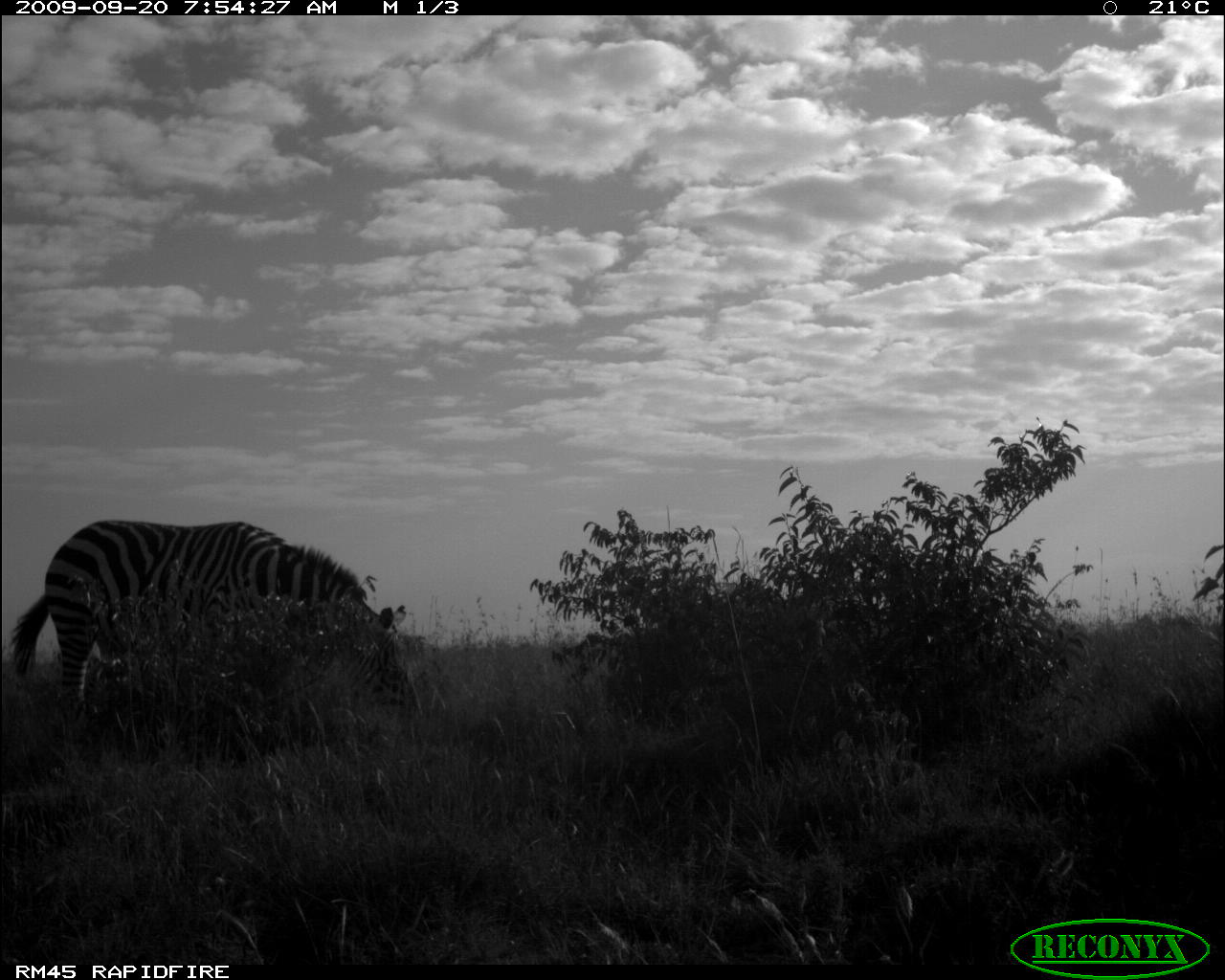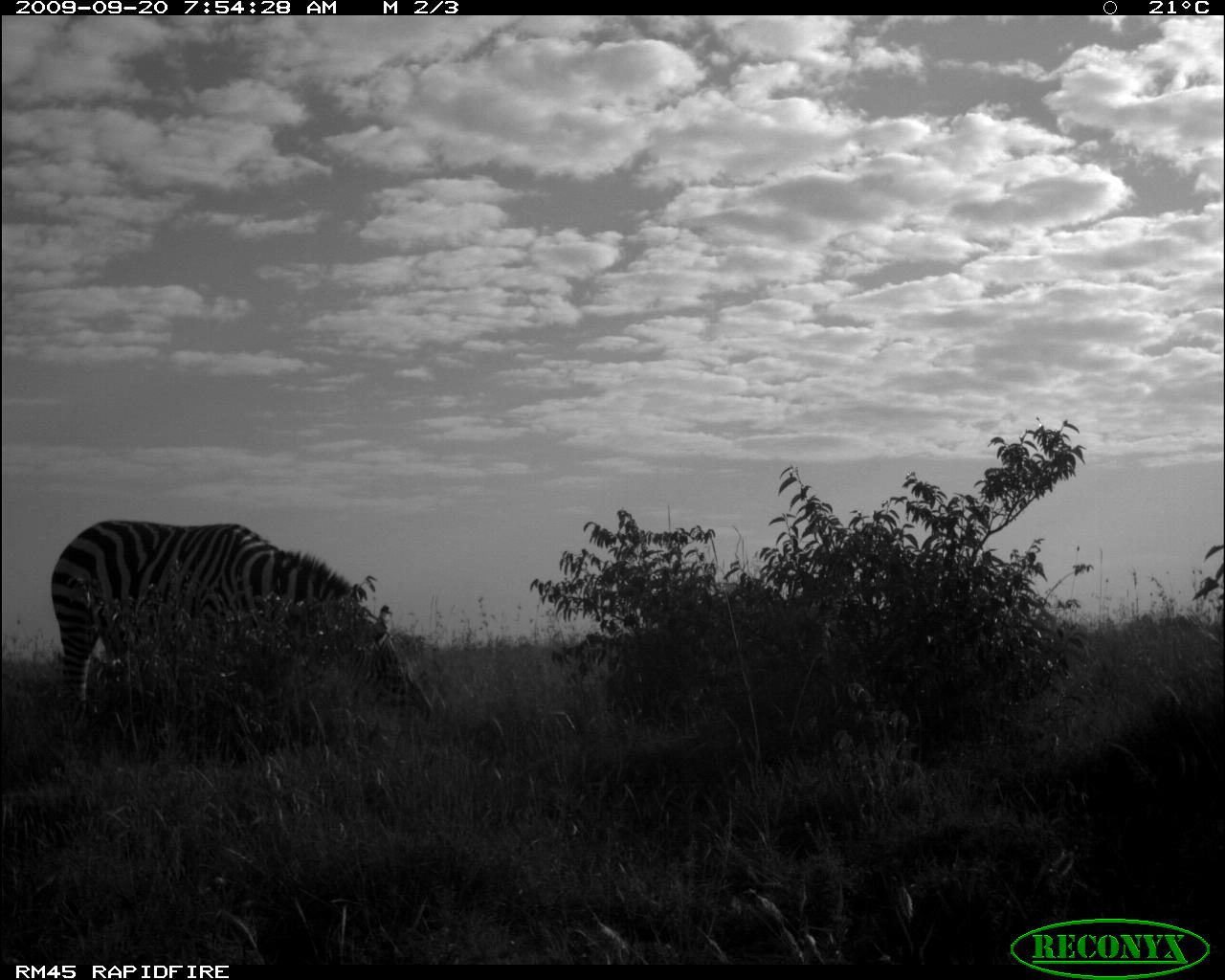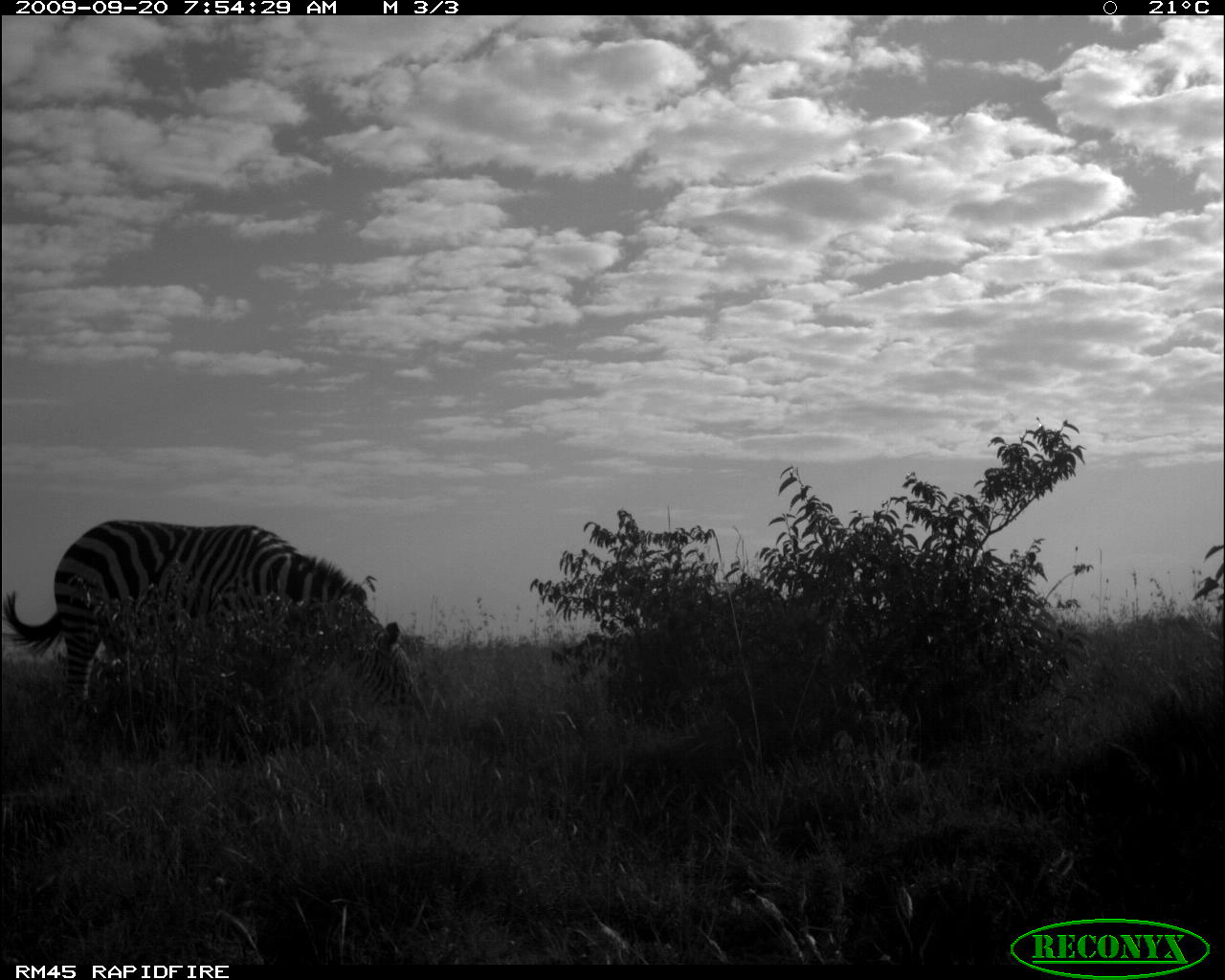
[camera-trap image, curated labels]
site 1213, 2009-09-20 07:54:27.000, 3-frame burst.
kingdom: Animalia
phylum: Chordata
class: Mammalia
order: Perissodactyla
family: Equidae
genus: Equus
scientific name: Equus quagga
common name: plains zebra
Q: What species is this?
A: Equus quagga (plains zebra).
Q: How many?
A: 1.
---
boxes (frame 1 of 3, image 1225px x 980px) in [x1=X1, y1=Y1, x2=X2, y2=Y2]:
equus quagga: [x1=14, y1=520, x2=414, y2=715]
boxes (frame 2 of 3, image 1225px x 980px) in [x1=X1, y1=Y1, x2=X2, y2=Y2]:
equus quagga: [x1=47, y1=517, x2=434, y2=729]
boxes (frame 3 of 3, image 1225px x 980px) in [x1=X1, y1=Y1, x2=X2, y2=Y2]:
equus quagga: [x1=2, y1=521, x2=428, y2=732]